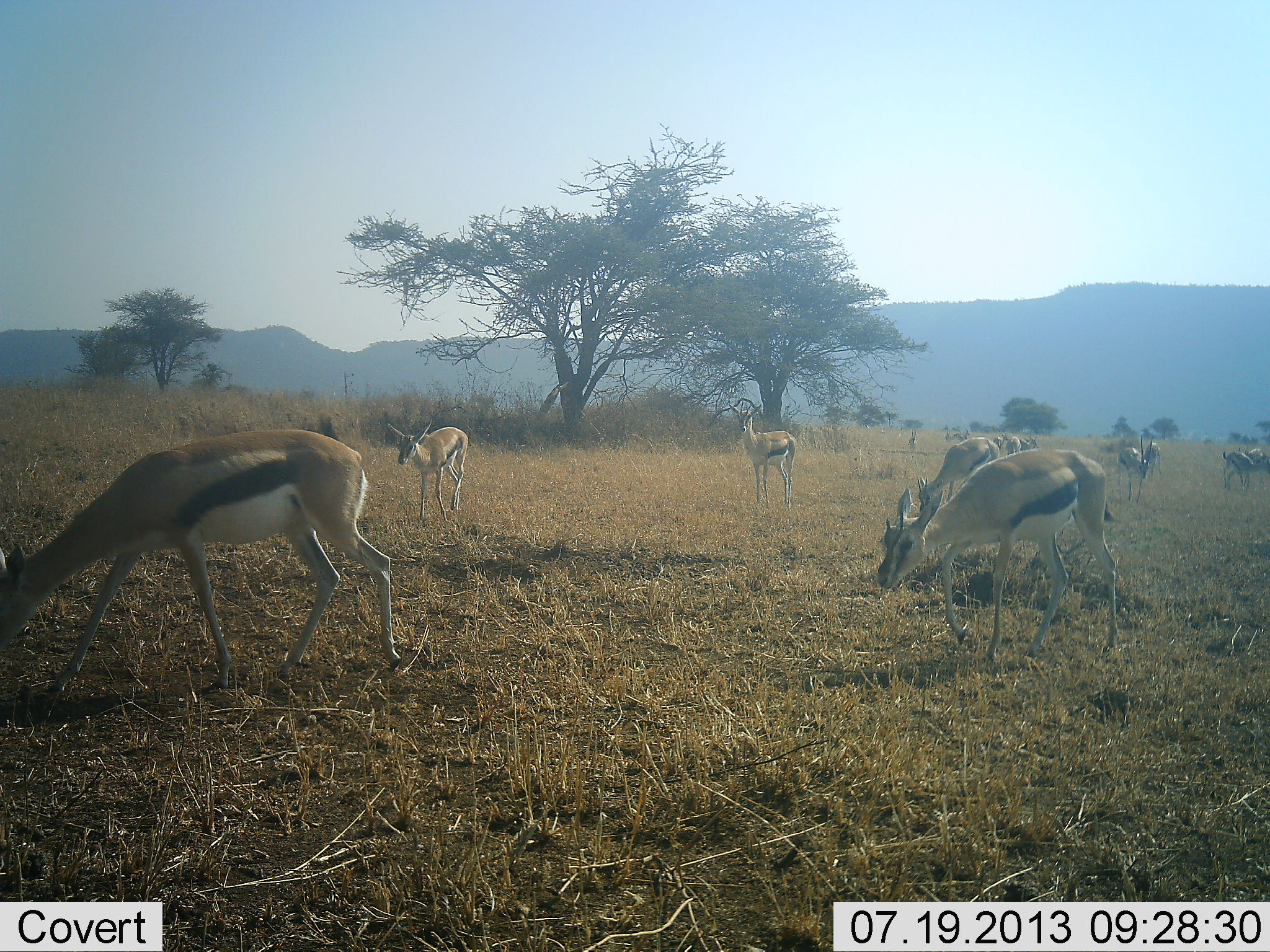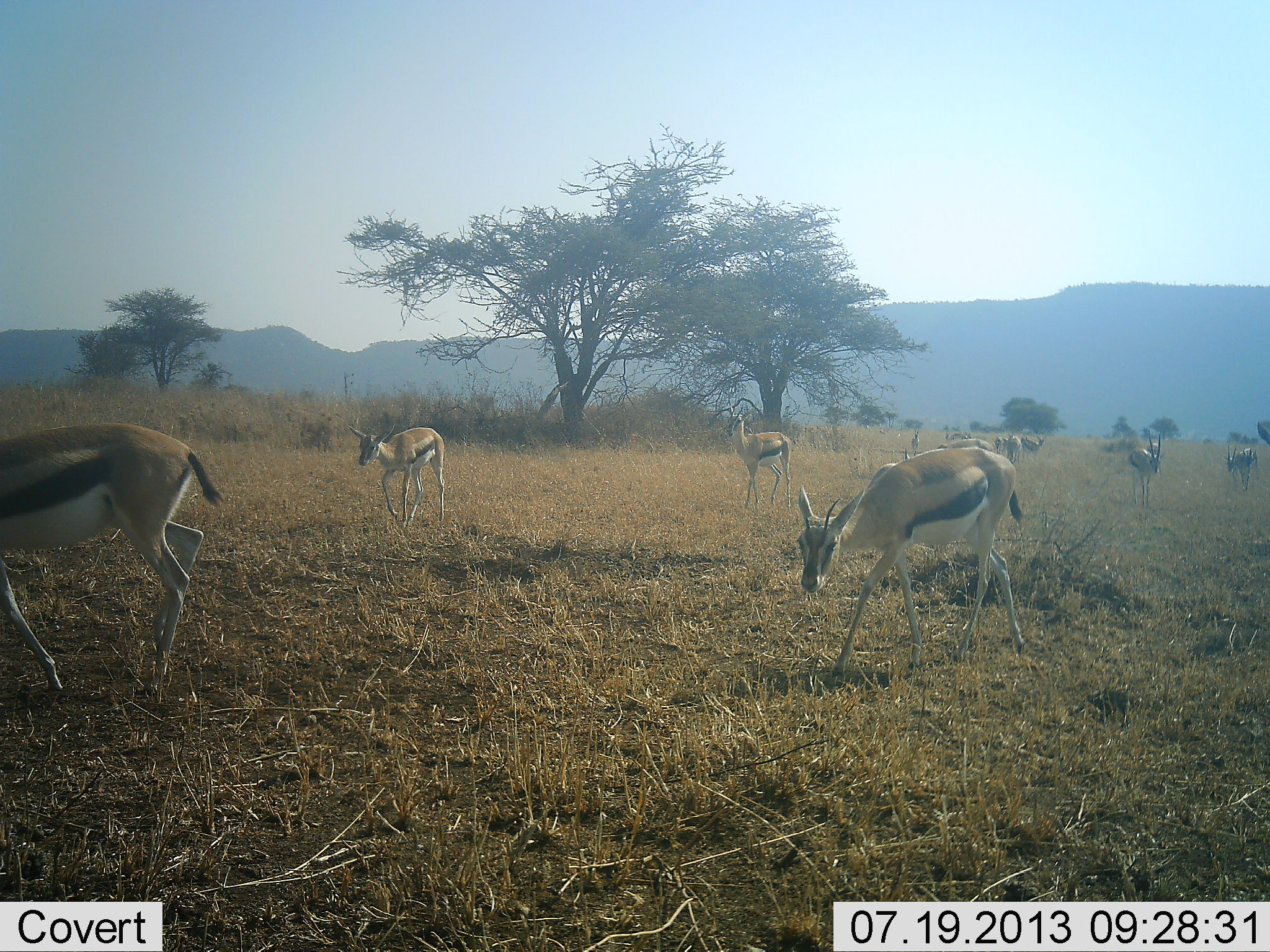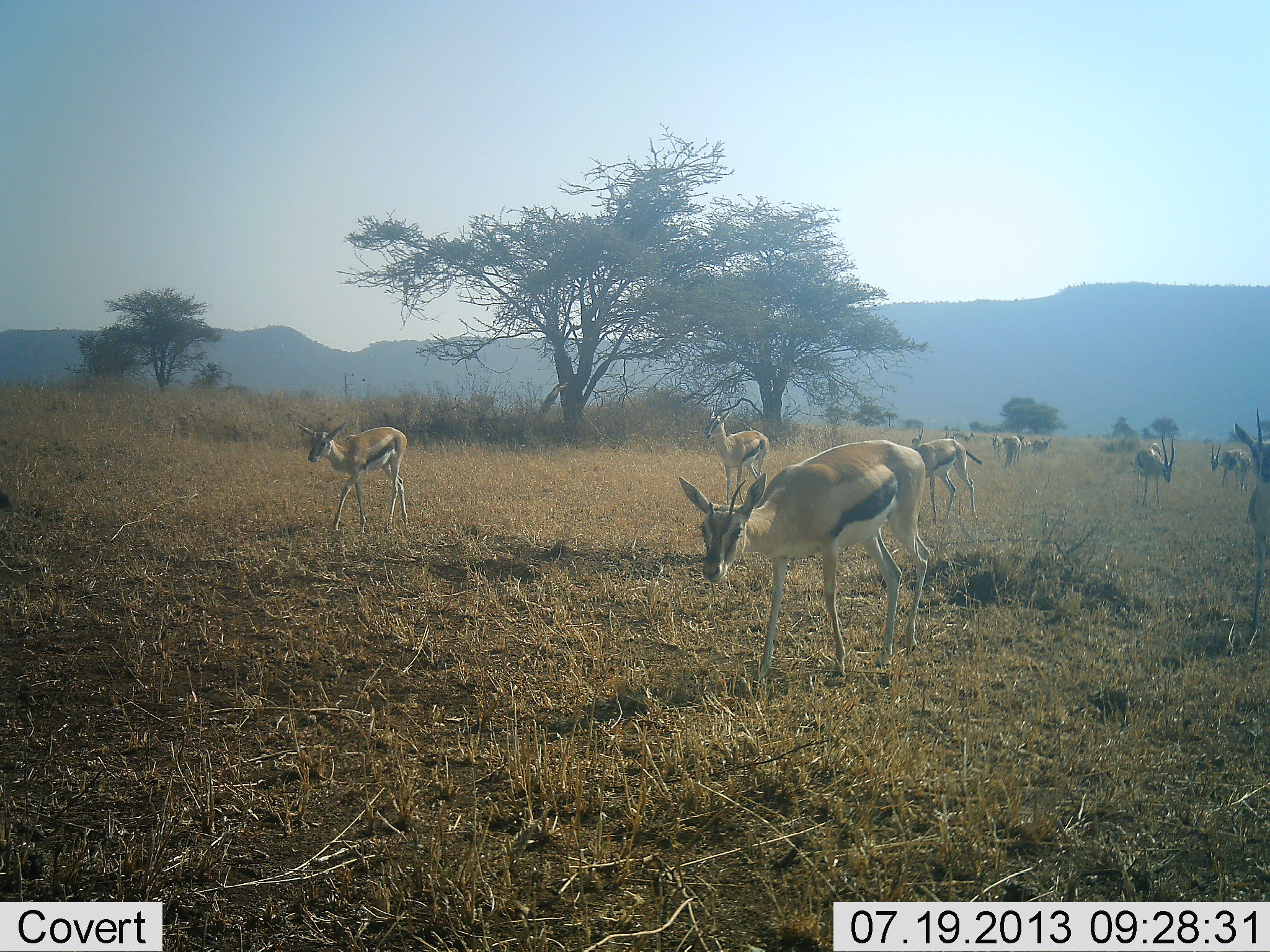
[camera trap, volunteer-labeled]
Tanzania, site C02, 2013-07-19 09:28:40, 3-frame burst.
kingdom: Animalia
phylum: Chordata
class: Mammalia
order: Artiodactyla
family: Bovidae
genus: Eudorcas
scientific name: Eudorcas thomsonii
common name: thomson's gazelle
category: gazellethomsons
Gazellethomsons (thomson's gazelle) (Eudorcas thomsonii), count 11-50. Behavior (volunteer vote fractions): standing 30%, resting 0%, moving 90%, interacting 0%. Young present (vote fraction): 0%. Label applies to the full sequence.